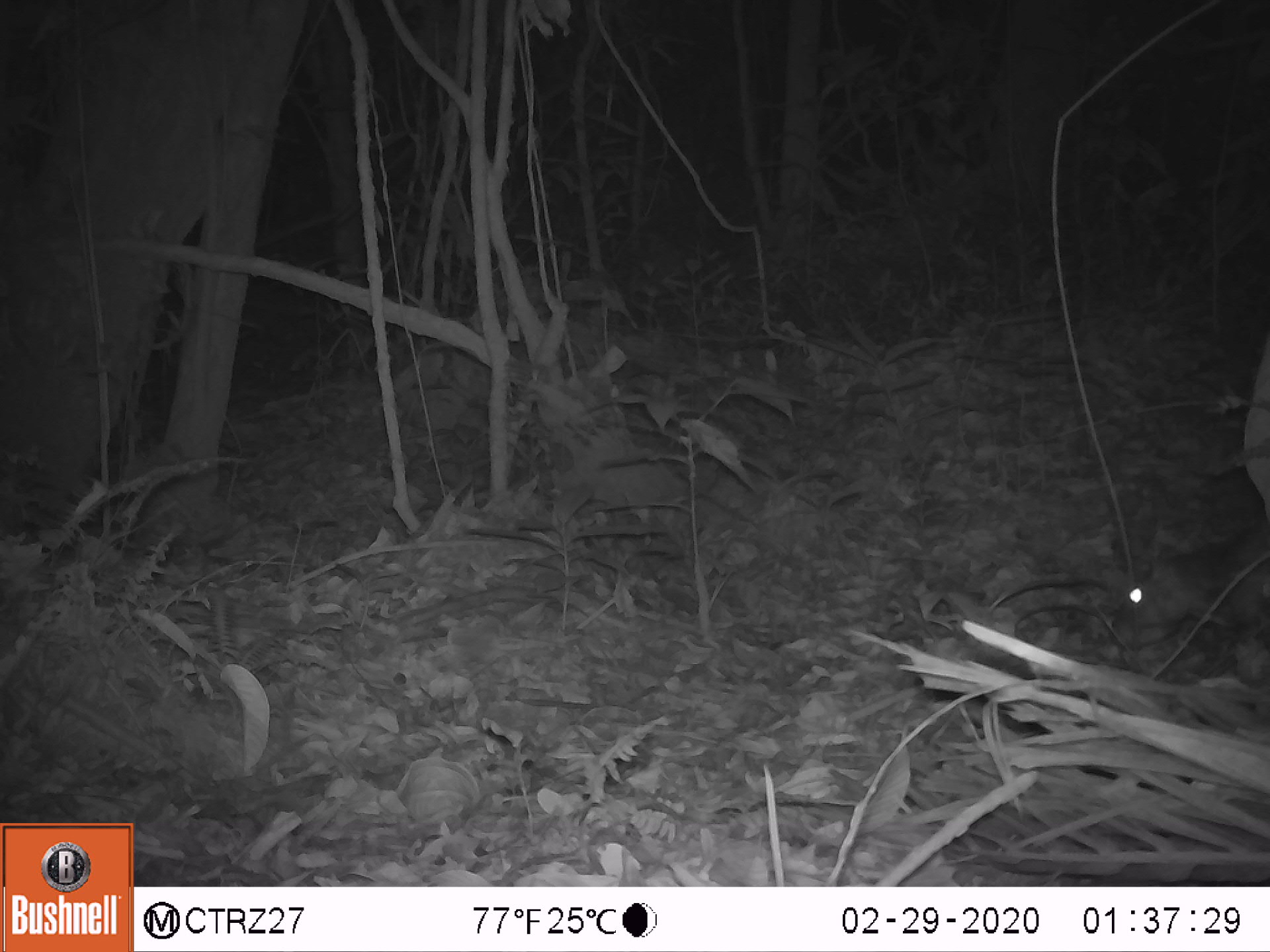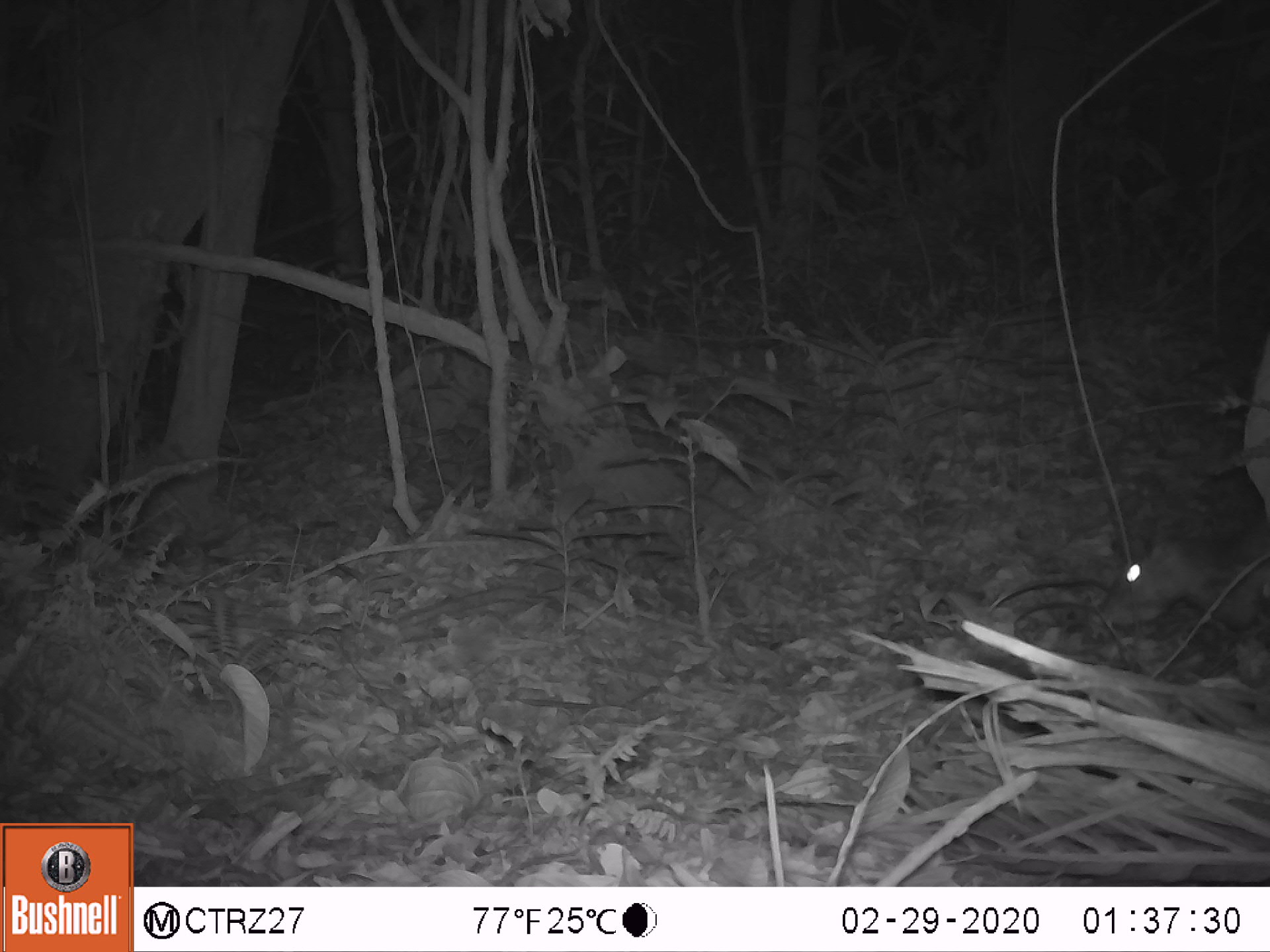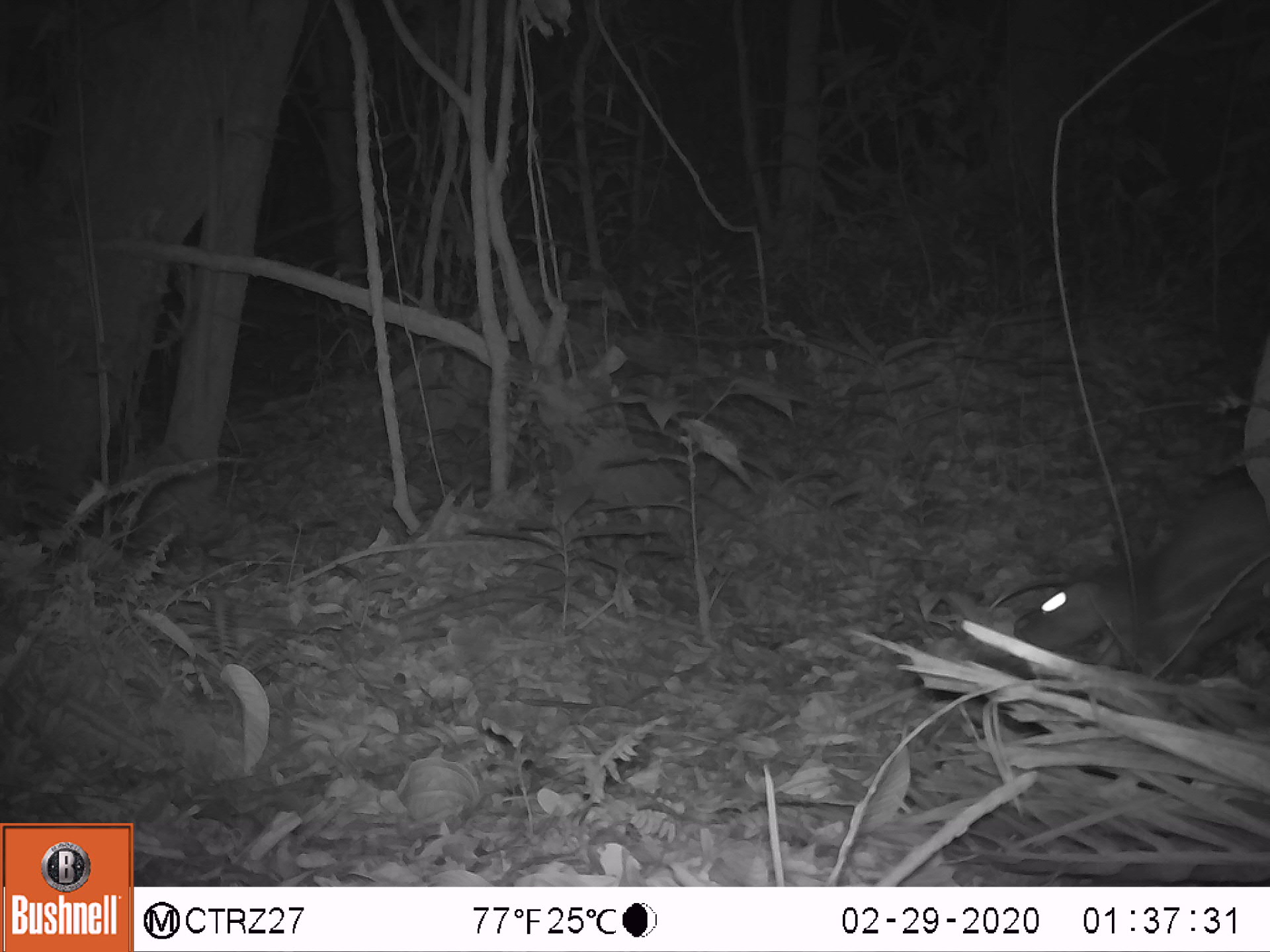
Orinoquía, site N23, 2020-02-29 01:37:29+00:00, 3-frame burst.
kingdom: Animalia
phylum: Chordata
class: Mammalia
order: Rodentia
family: Cuniculidae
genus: Cuniculus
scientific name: Cuniculus paca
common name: spotted paca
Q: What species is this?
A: Spotted paca (Cuniculus paca).